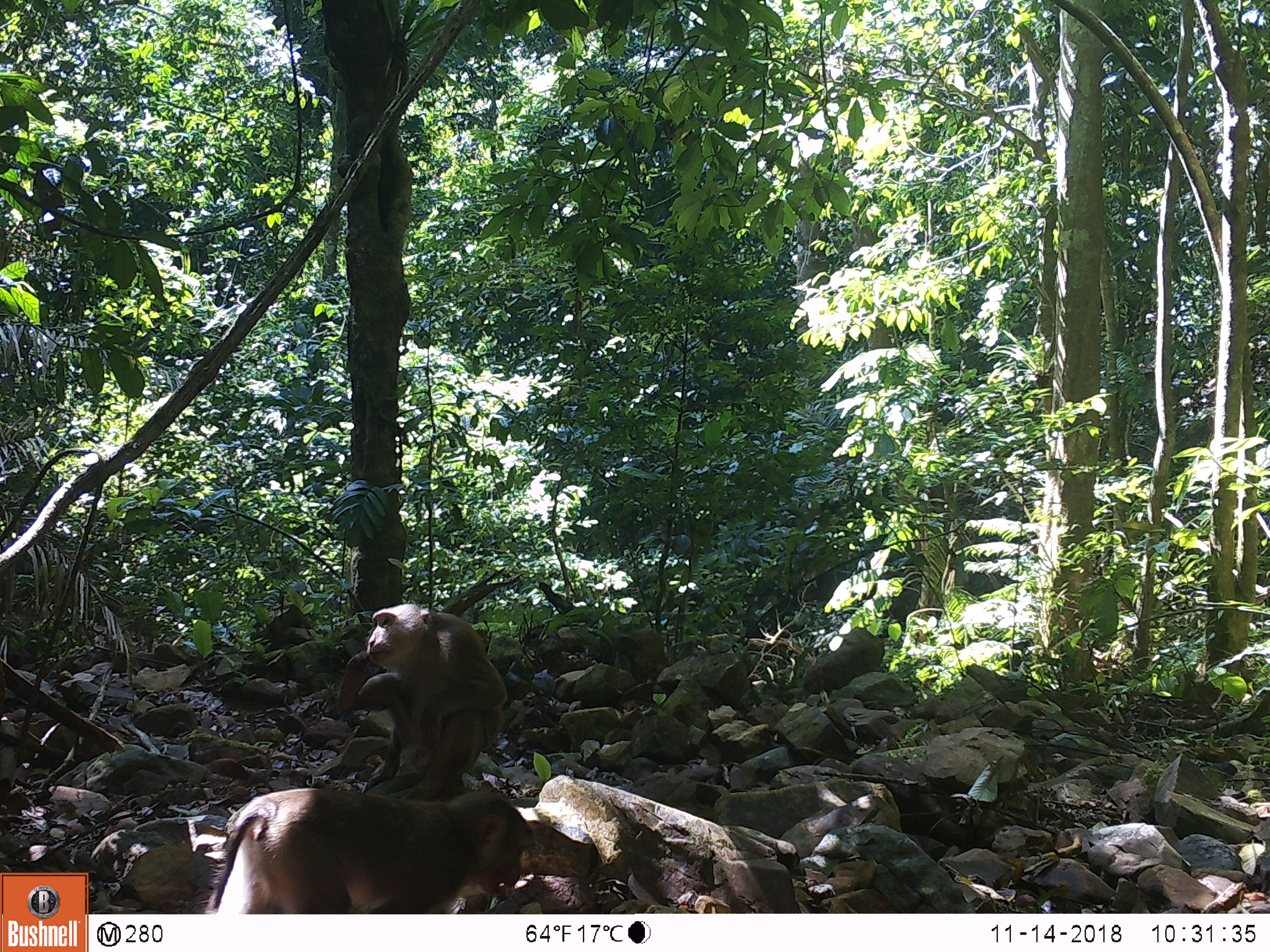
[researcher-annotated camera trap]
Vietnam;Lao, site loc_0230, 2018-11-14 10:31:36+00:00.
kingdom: Animalia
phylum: Chordata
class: Mammalia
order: Primates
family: Cercopithecidae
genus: Macaca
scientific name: Macaca nemestrina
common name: pig-tailed macaque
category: pig tailed macaque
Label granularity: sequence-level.